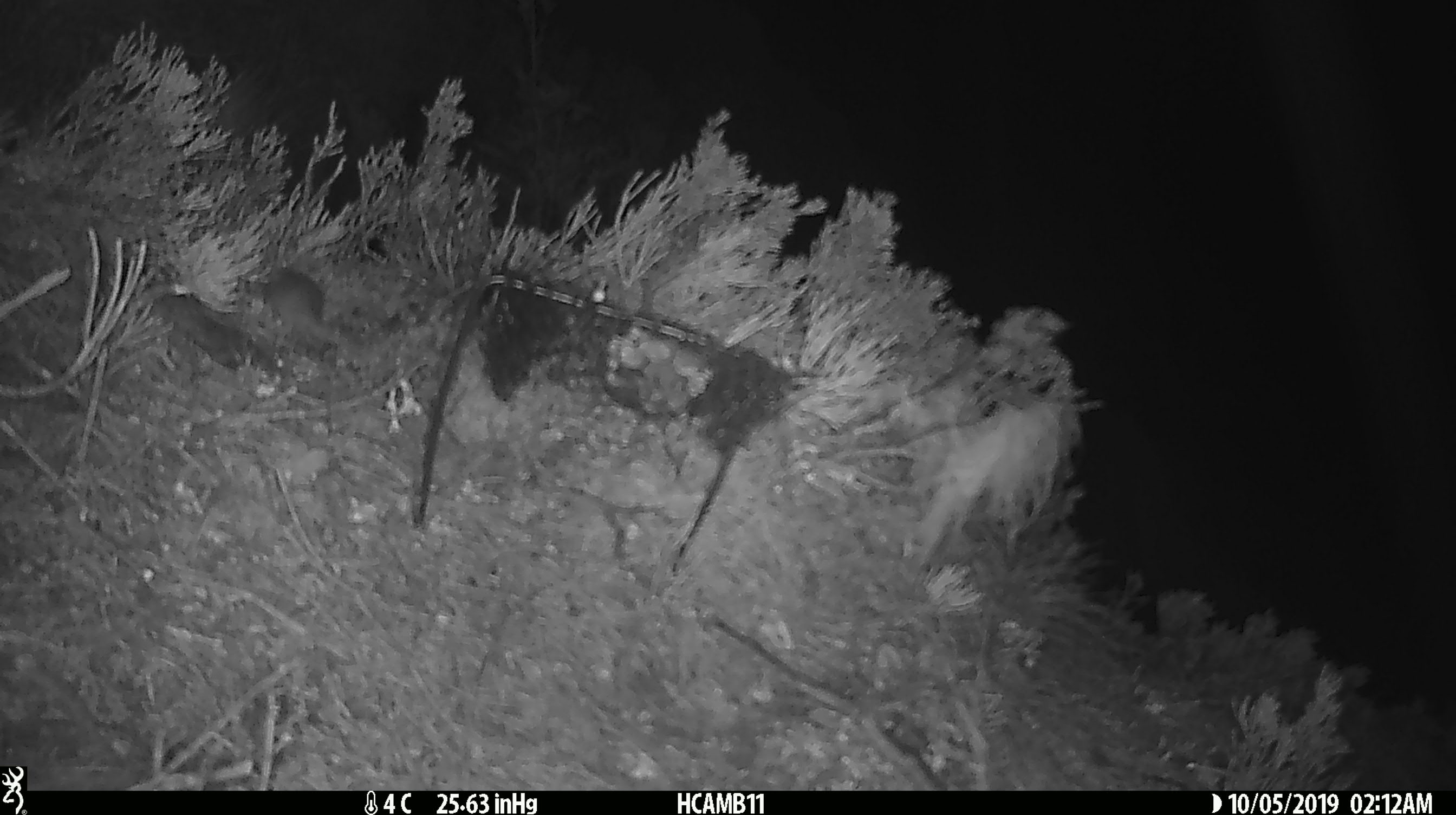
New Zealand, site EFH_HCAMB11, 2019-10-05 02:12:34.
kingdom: Animalia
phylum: Chordata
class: Mammalia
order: Rodentia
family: Muridae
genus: Mus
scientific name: Mus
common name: mouse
Mouse (Mus).